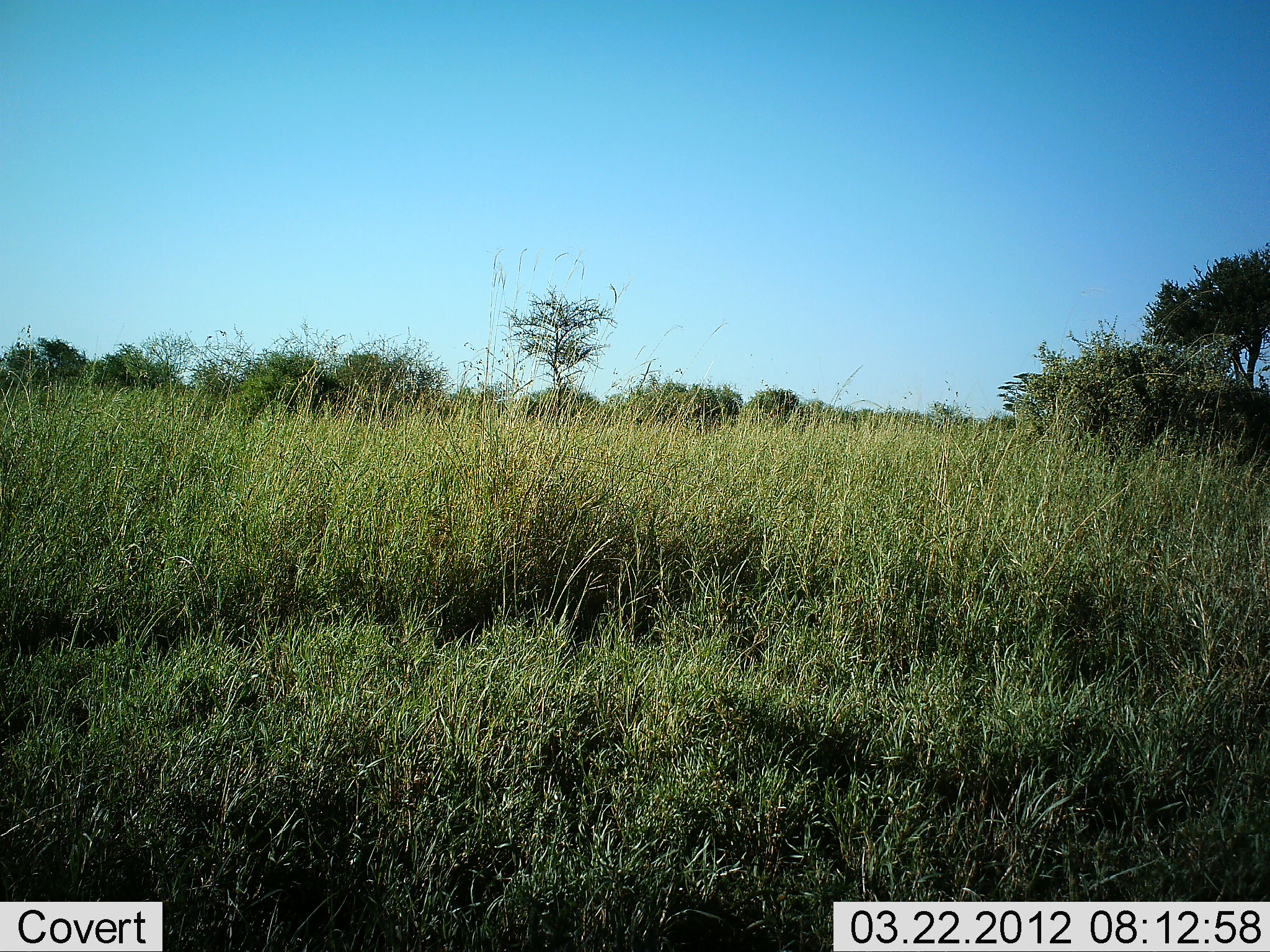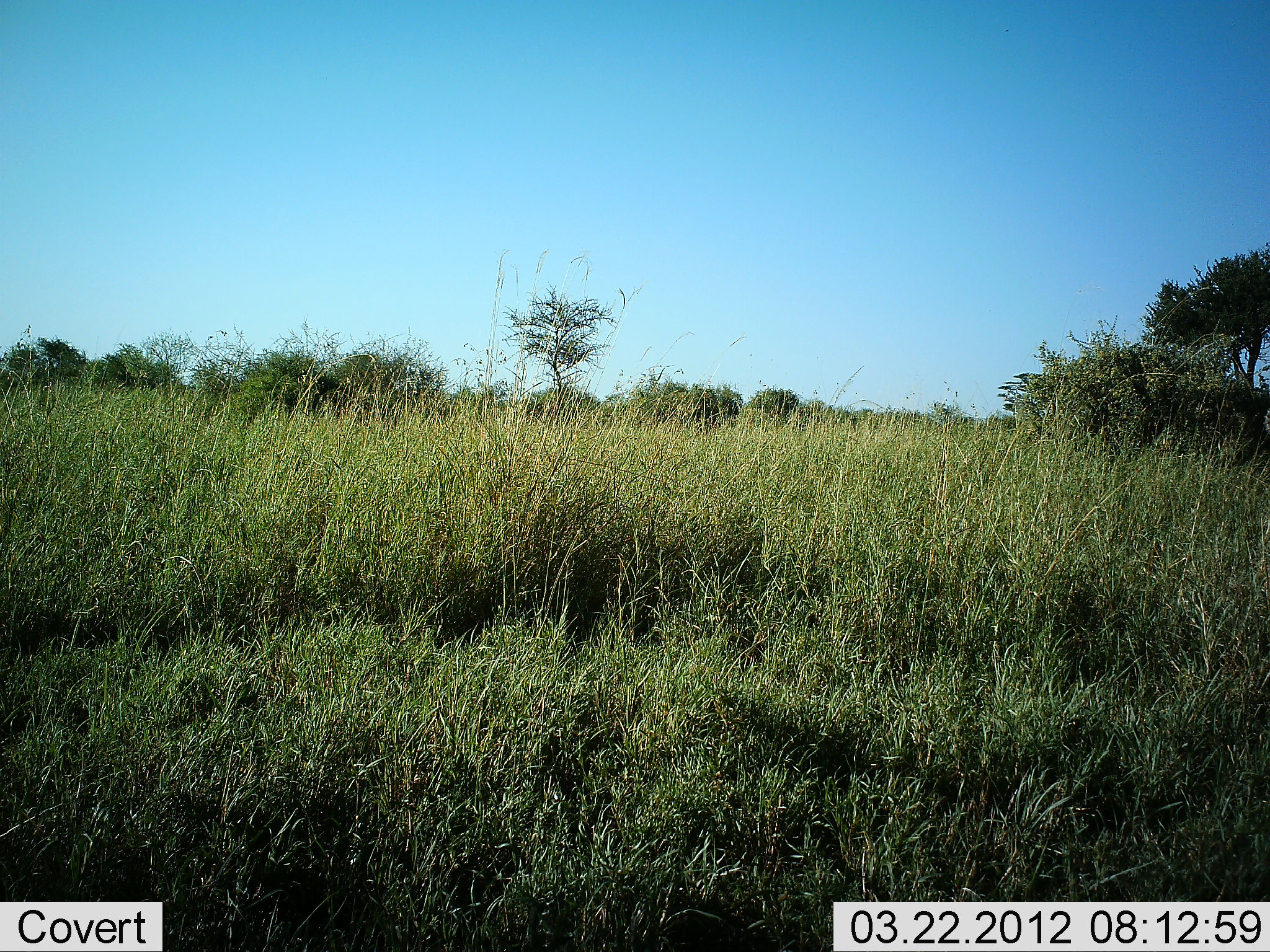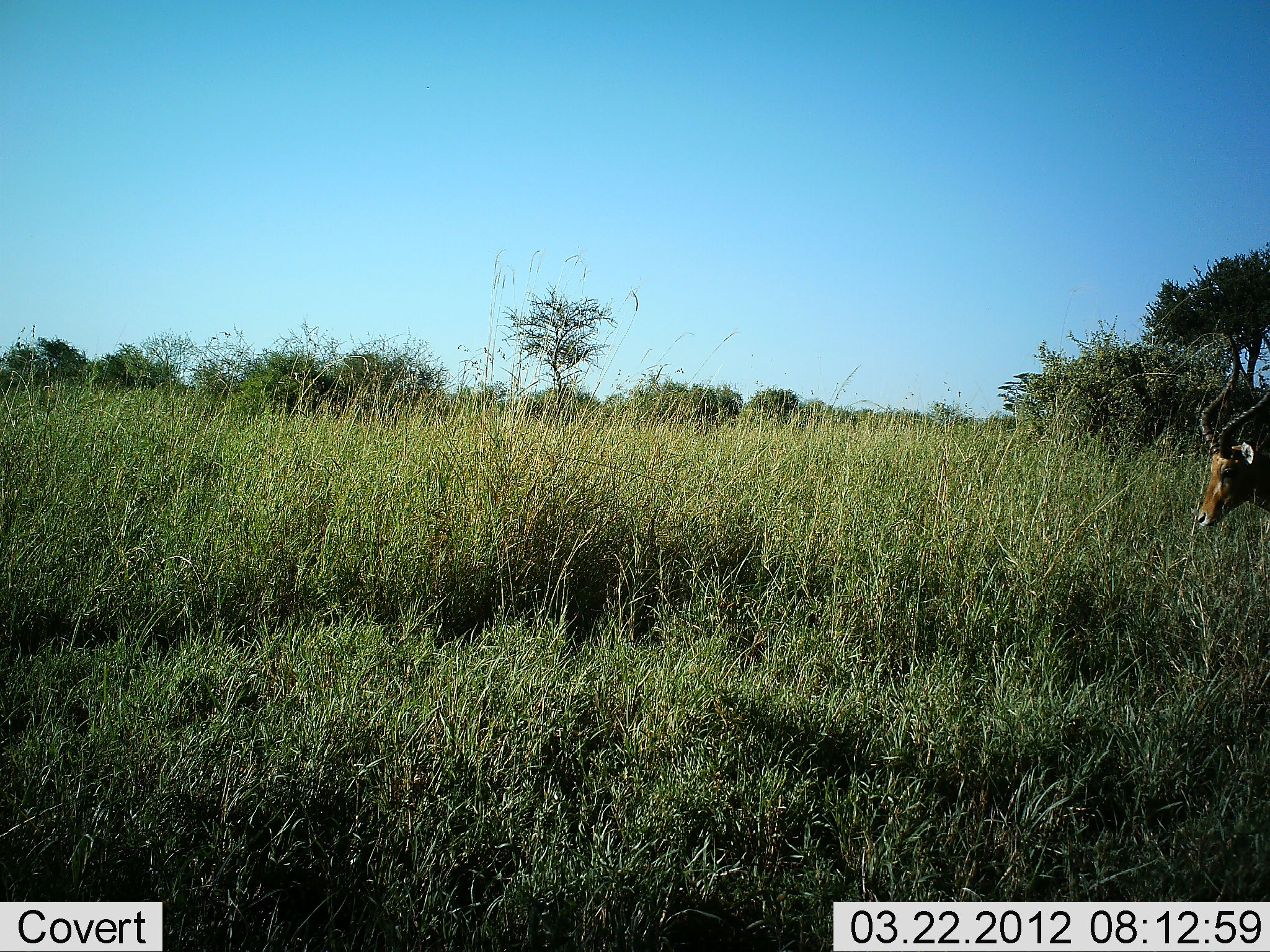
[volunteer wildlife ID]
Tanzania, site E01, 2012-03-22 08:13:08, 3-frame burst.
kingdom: Animalia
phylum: Chordata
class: Mammalia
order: Artiodactyla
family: Bovidae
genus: Aepyceros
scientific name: Aepyceros melampus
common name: impala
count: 1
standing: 11%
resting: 0%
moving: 100%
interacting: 0%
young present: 0%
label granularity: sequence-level